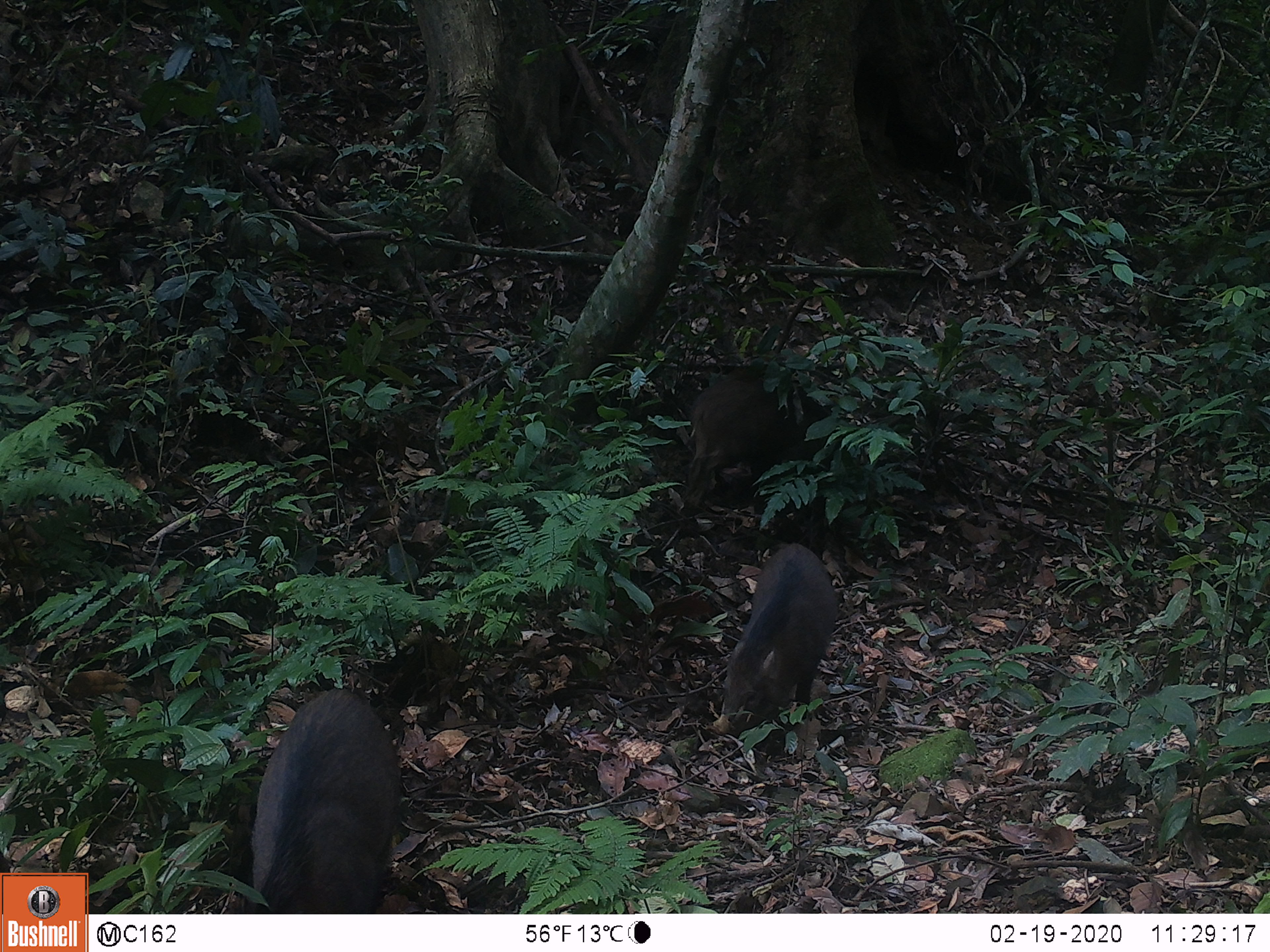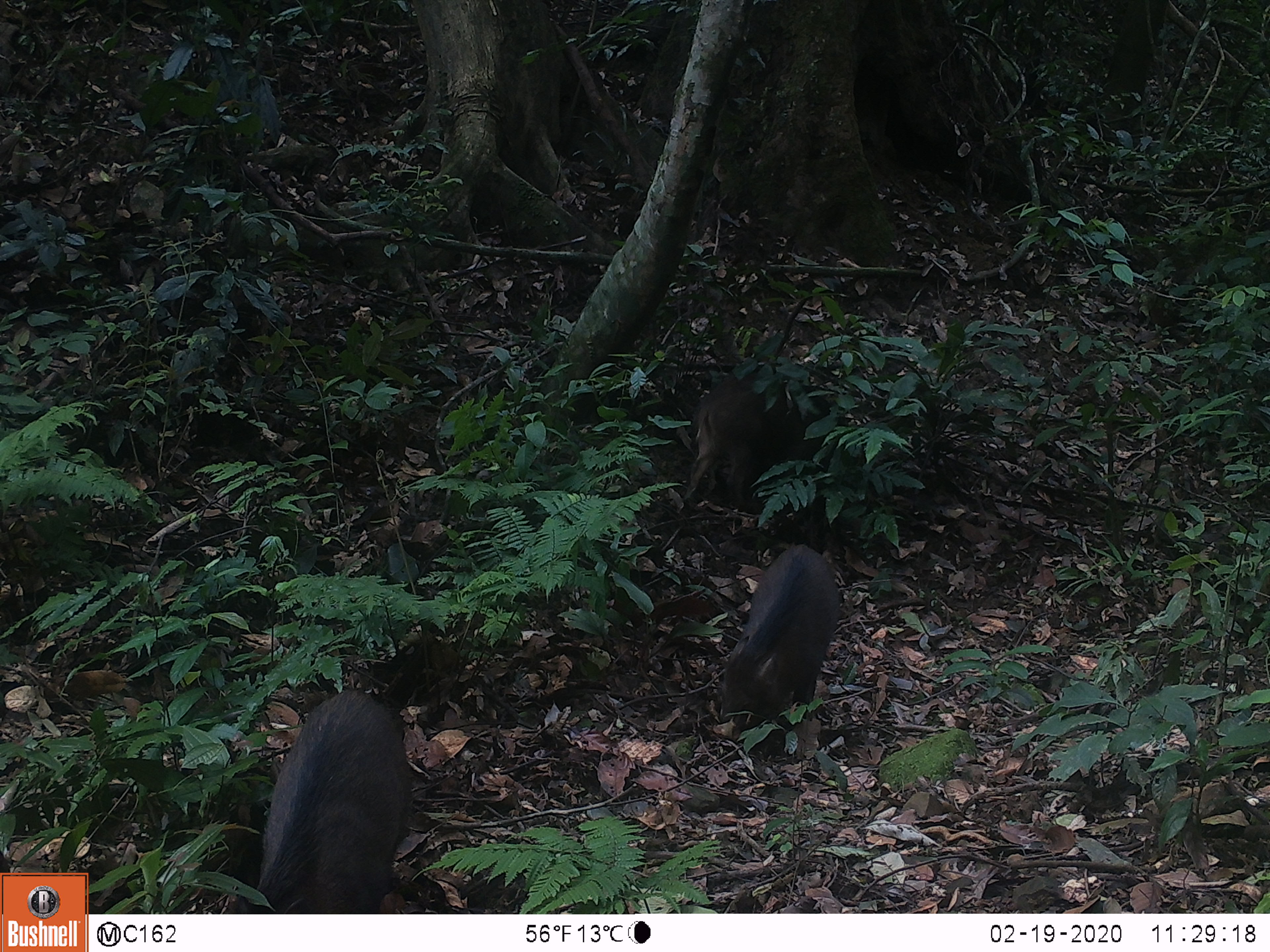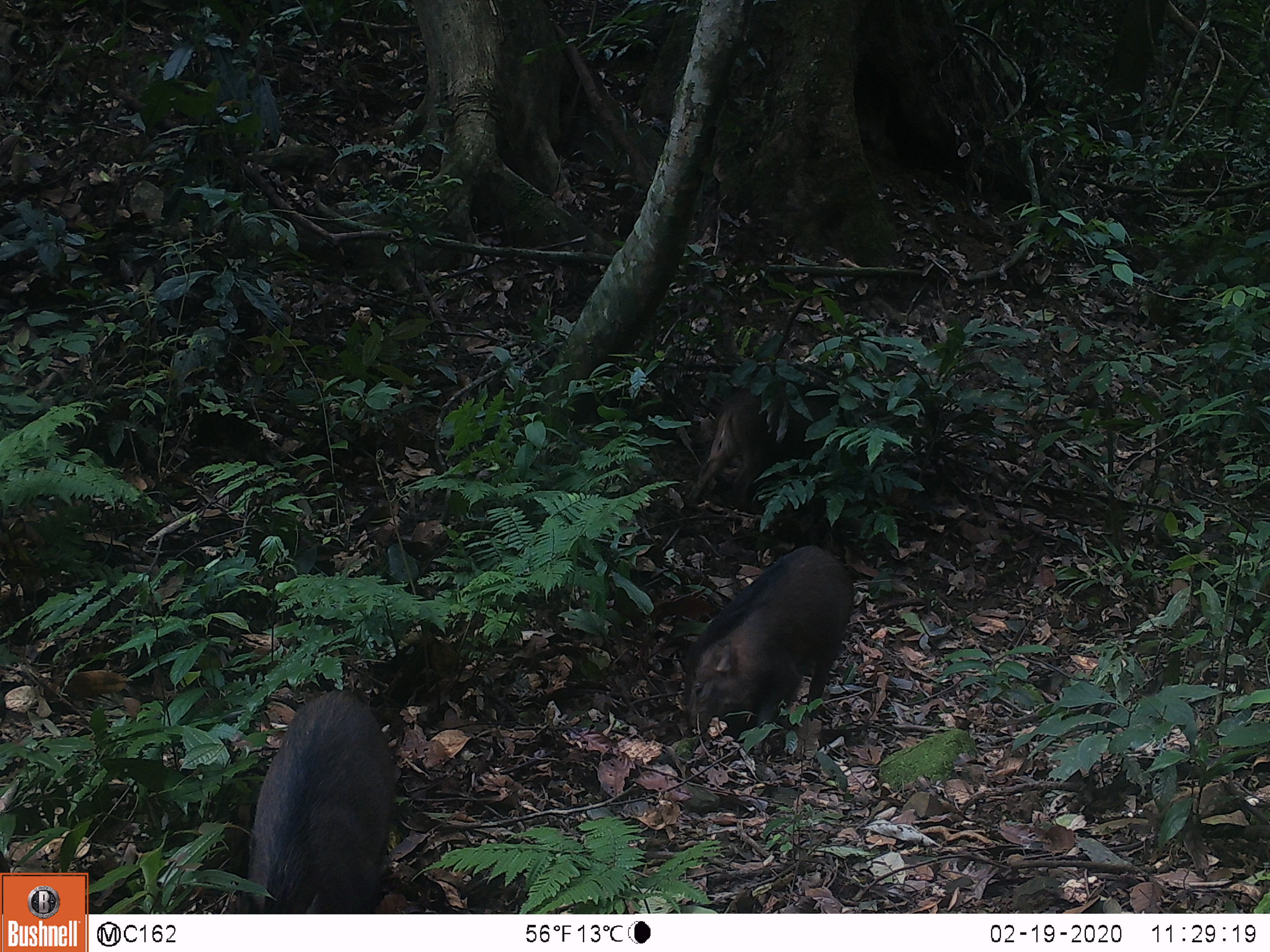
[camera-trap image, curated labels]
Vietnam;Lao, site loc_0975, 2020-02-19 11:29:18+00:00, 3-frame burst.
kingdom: Animalia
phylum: Chordata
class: Mammalia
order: Artiodactyla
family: Suidae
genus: Sus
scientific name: Sus scrofa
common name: eurasian wild pig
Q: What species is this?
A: Eurasian wild pig (Sus scrofa).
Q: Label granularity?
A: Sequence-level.